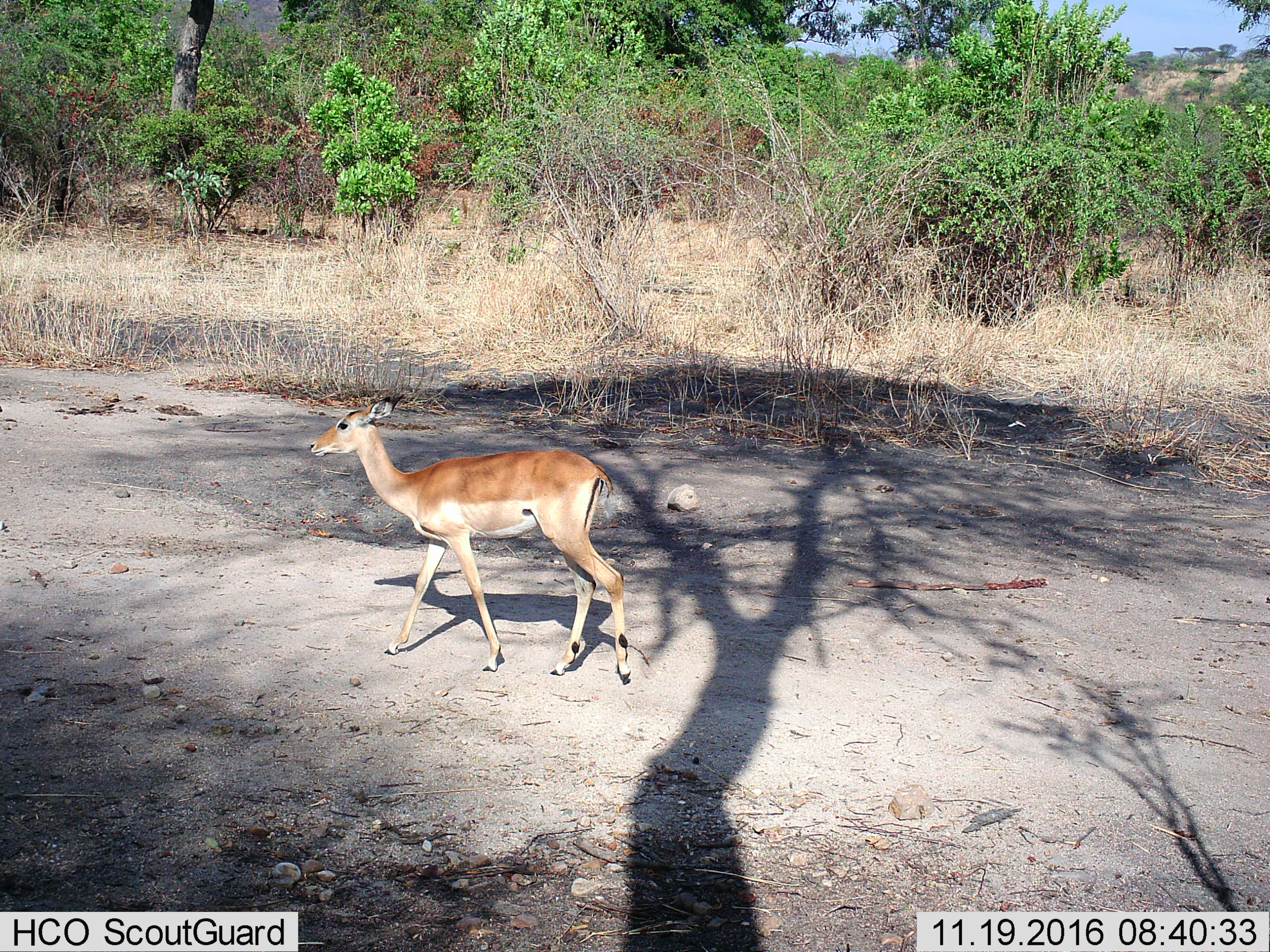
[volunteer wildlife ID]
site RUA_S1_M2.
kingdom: Animalia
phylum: Chordata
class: Mammalia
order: Artiodactyla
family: Bovidae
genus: Aepyceros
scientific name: Aepyceros melampus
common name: impala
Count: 1.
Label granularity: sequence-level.